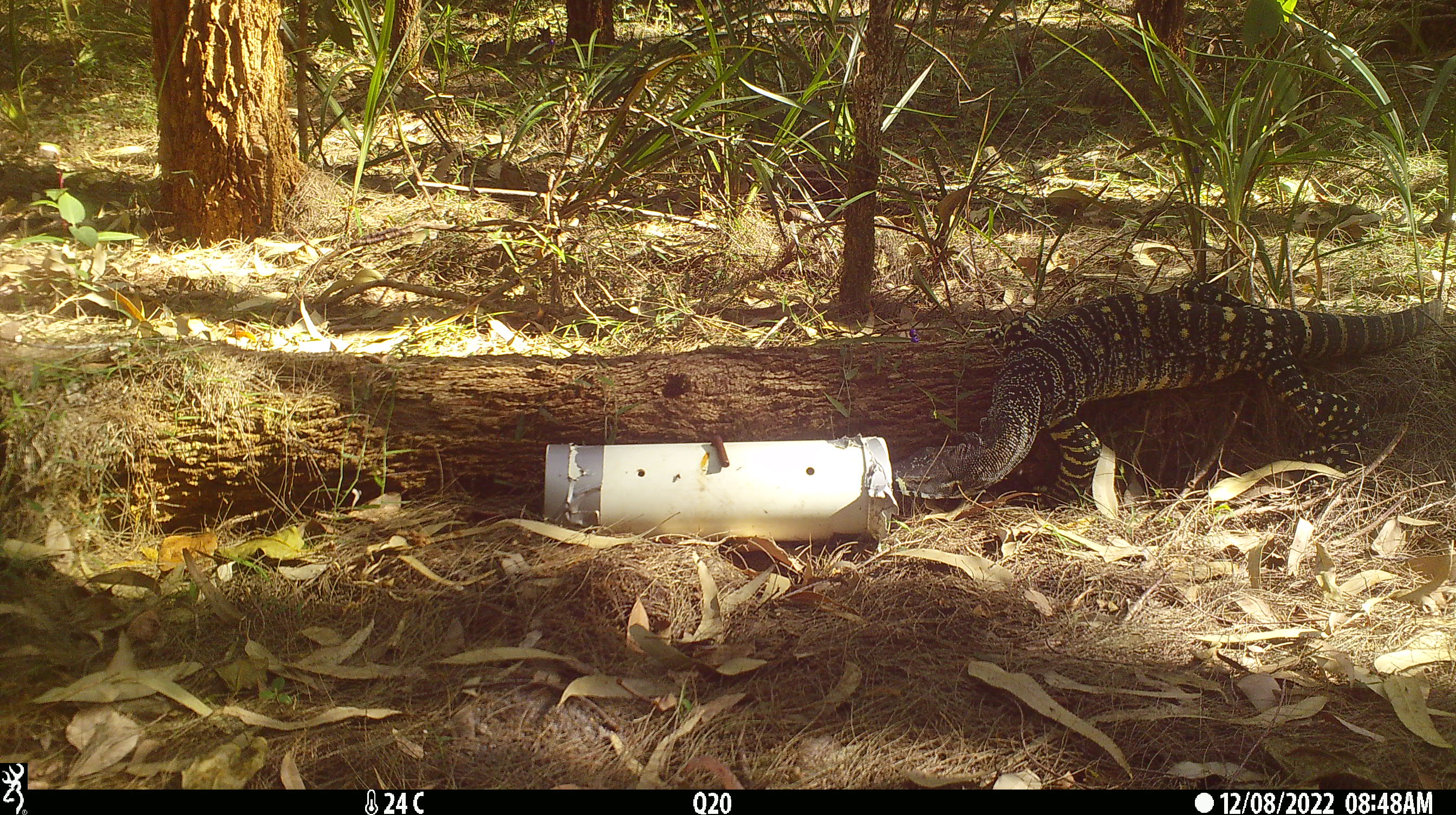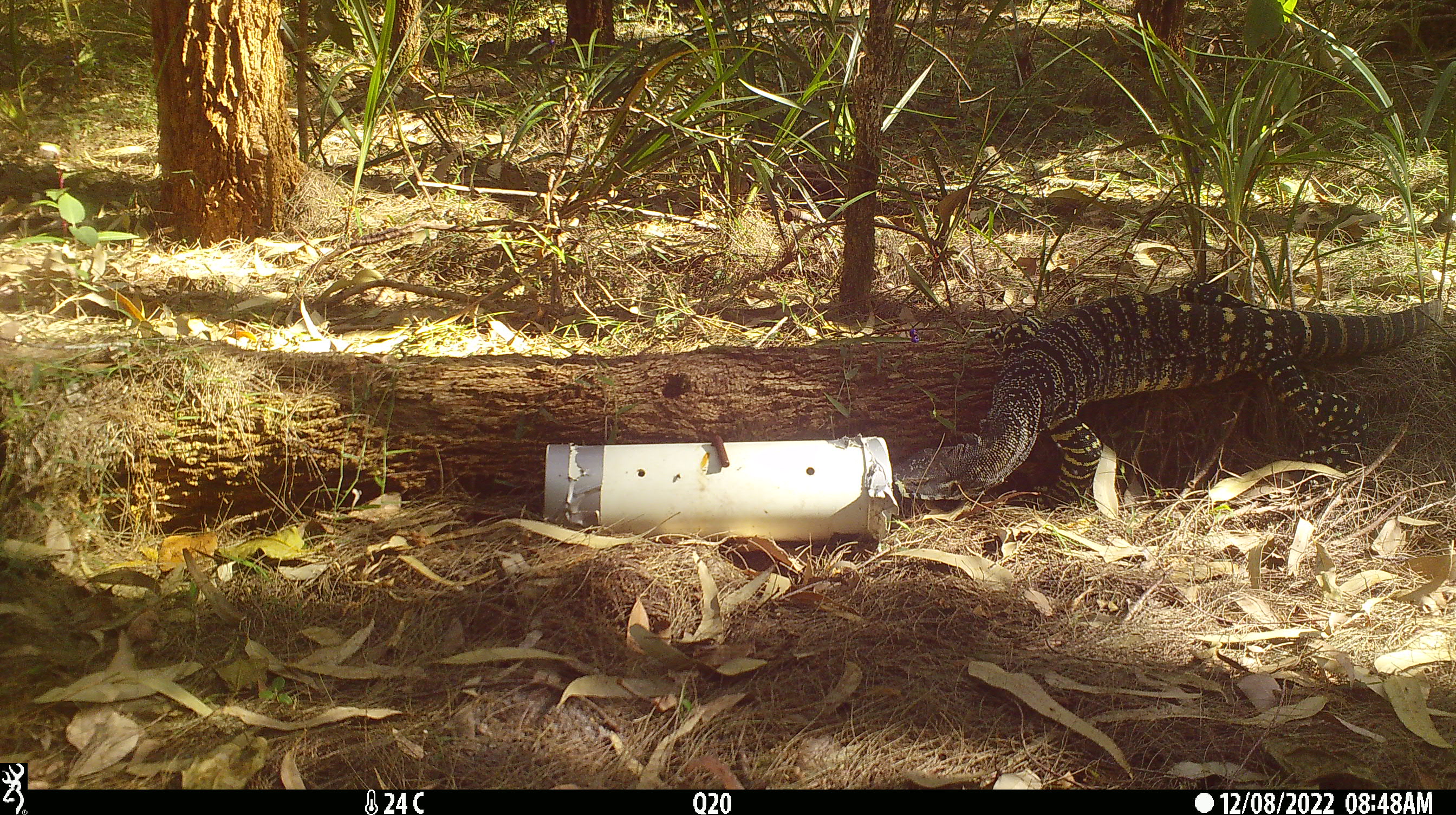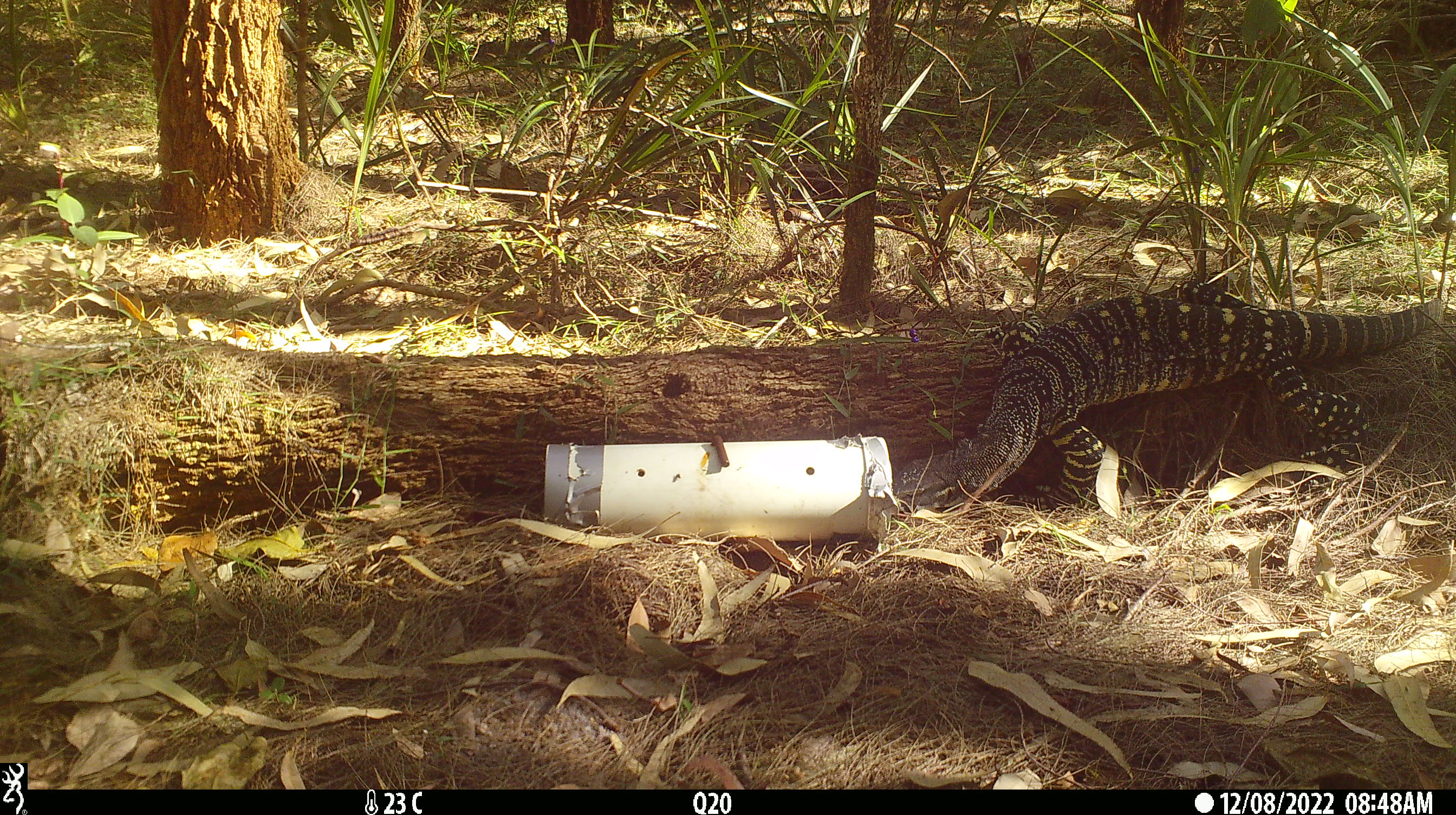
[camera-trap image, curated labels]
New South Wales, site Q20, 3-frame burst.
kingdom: Animalia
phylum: Chordata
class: Reptilia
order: Squamata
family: Varanidae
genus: Varanus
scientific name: Varanus varius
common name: lace monitor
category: goanna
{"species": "goanna (lace monitor) (Varanus varius)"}